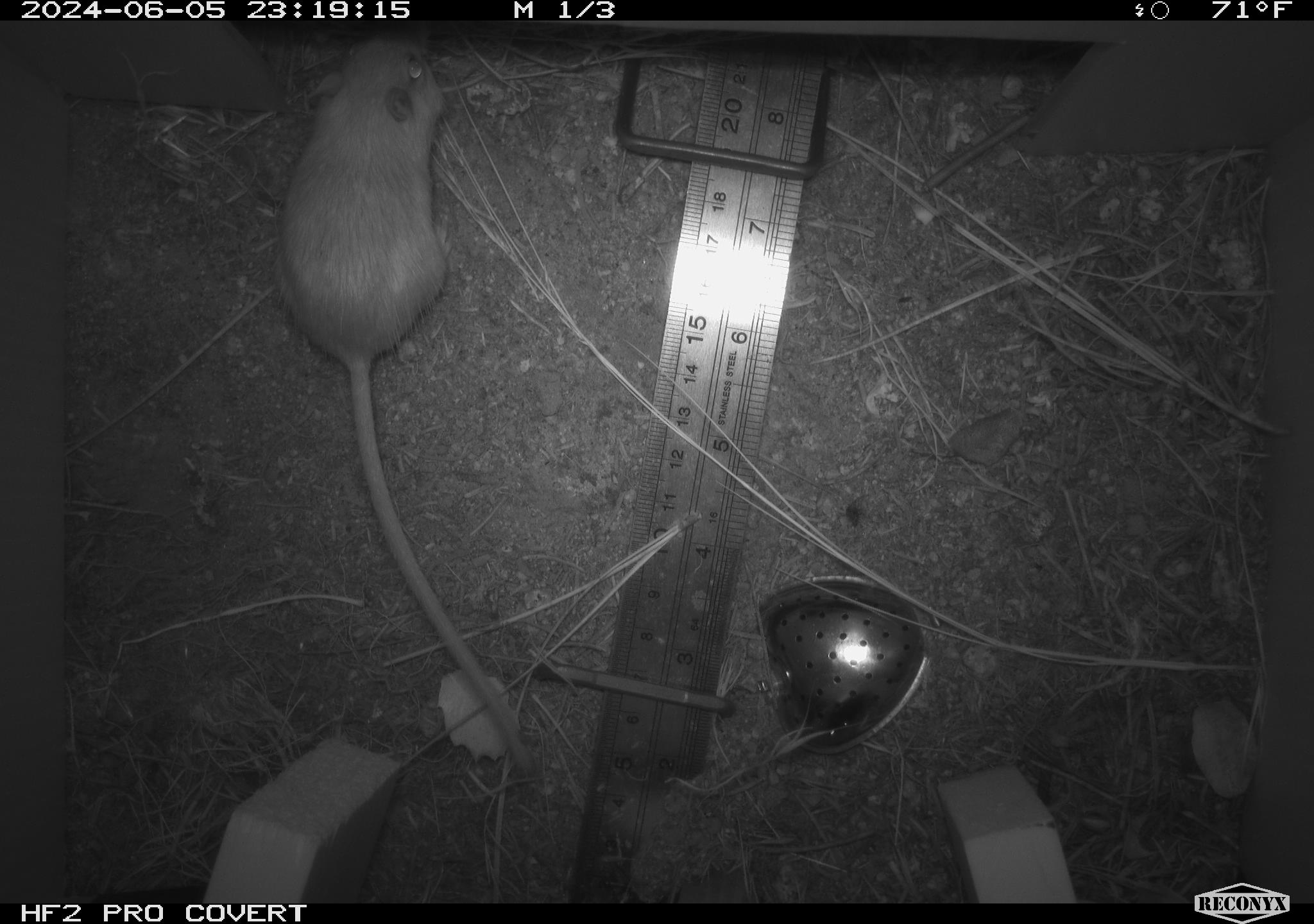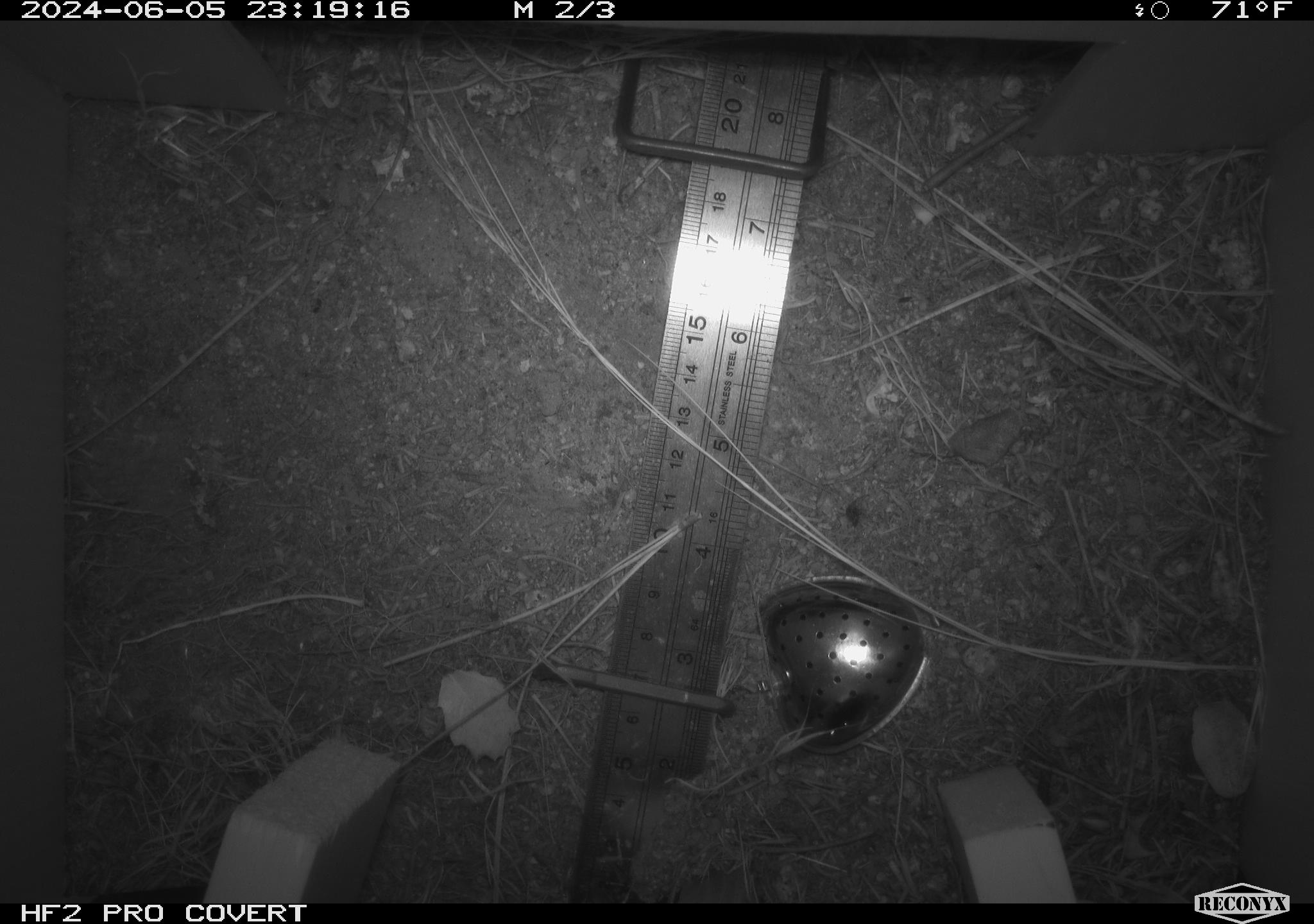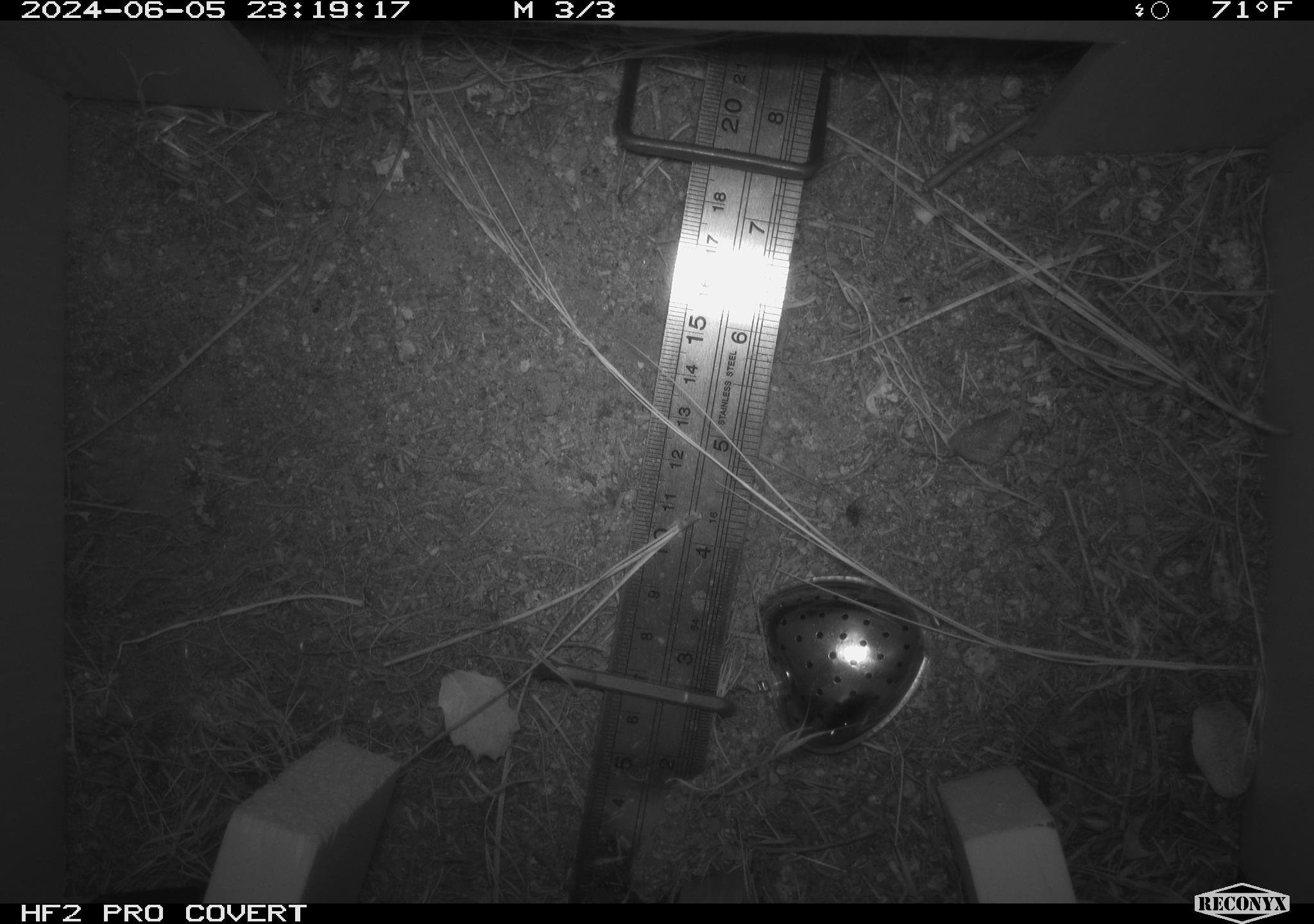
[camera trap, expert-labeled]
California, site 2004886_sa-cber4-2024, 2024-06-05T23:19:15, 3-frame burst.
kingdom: Animalia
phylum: Chordata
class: Mammalia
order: Rodentia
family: Heteromyidae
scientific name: Heteromyidae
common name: kangaroo rats and pocket mice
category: heteromyidae family